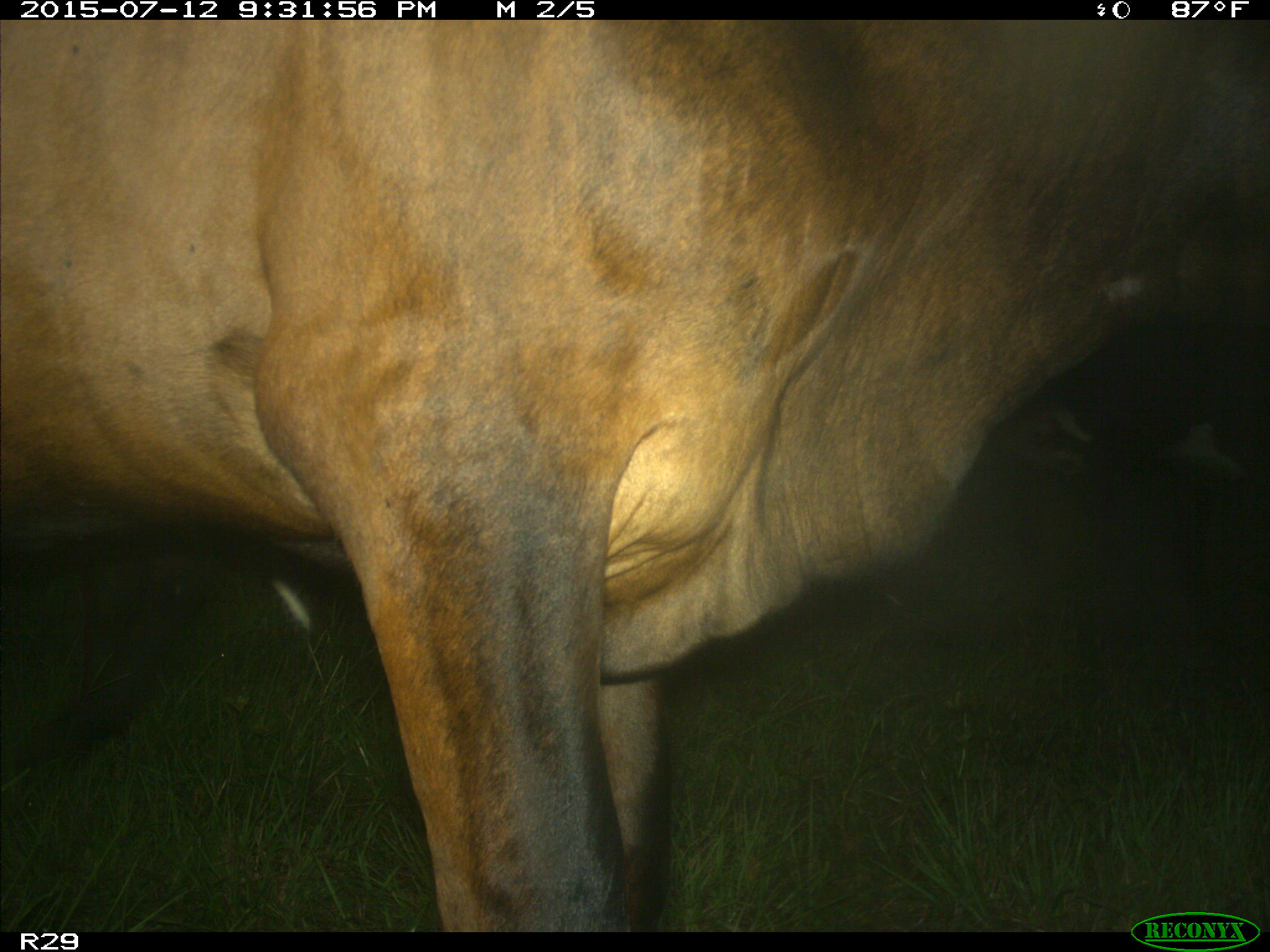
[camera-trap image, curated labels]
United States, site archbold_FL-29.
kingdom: Animalia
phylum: Chordata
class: Mammalia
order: Artiodactyla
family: Bovidae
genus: Bos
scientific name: Bos taurus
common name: domestic cow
Bos taurus (domestic cow).